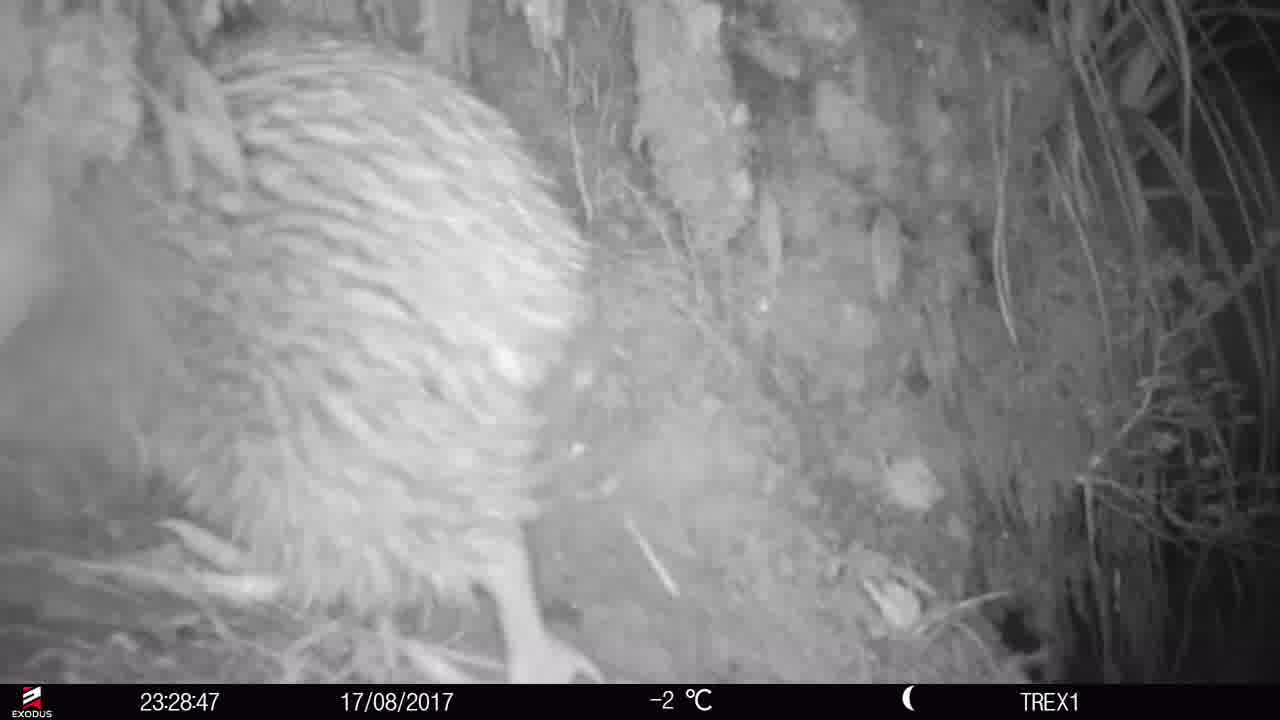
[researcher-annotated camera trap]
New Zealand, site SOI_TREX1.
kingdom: Animalia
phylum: Chordata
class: Aves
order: Apterygiformes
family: Apterygidae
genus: Apteryx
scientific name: Apteryx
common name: kiwi